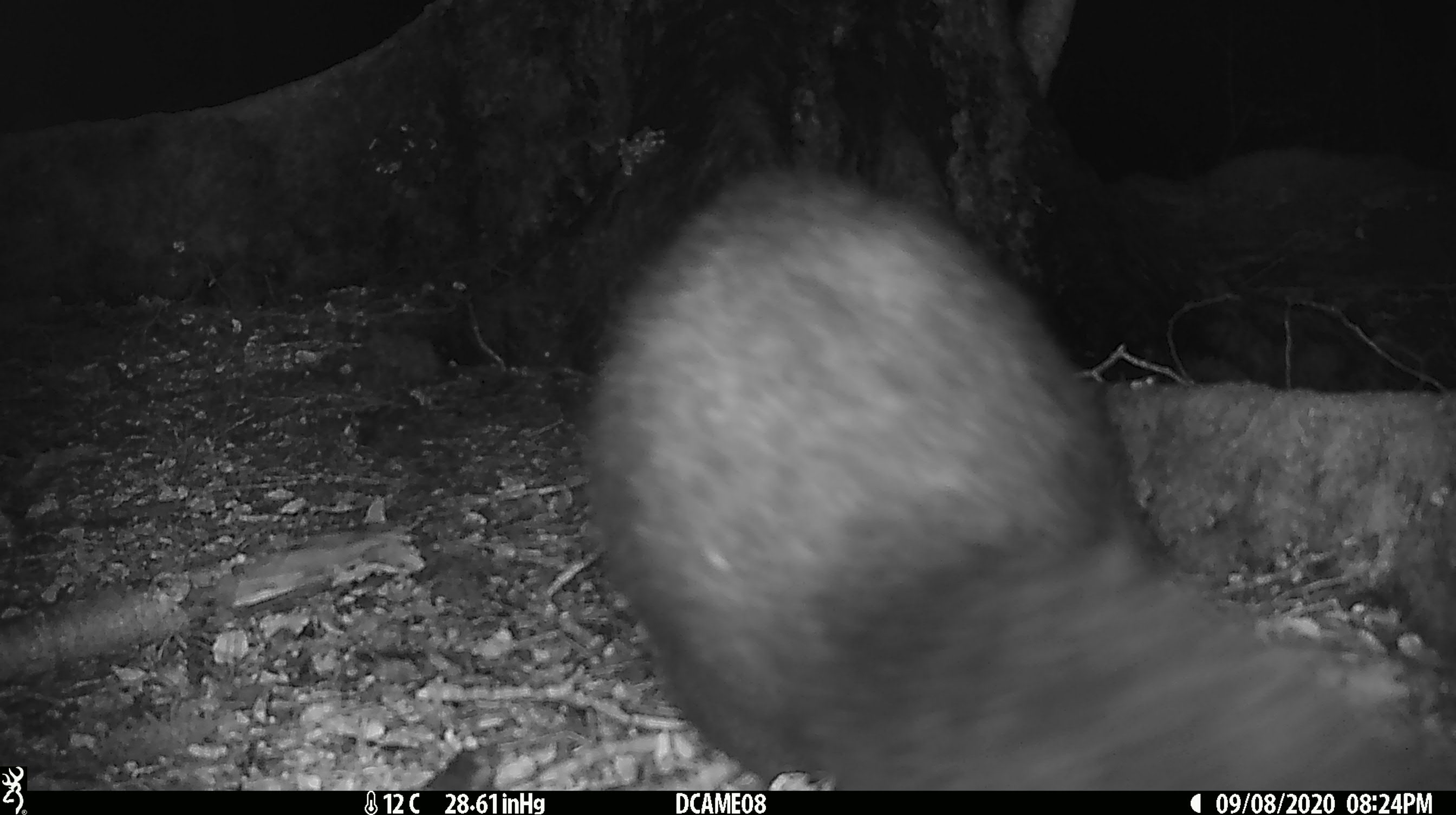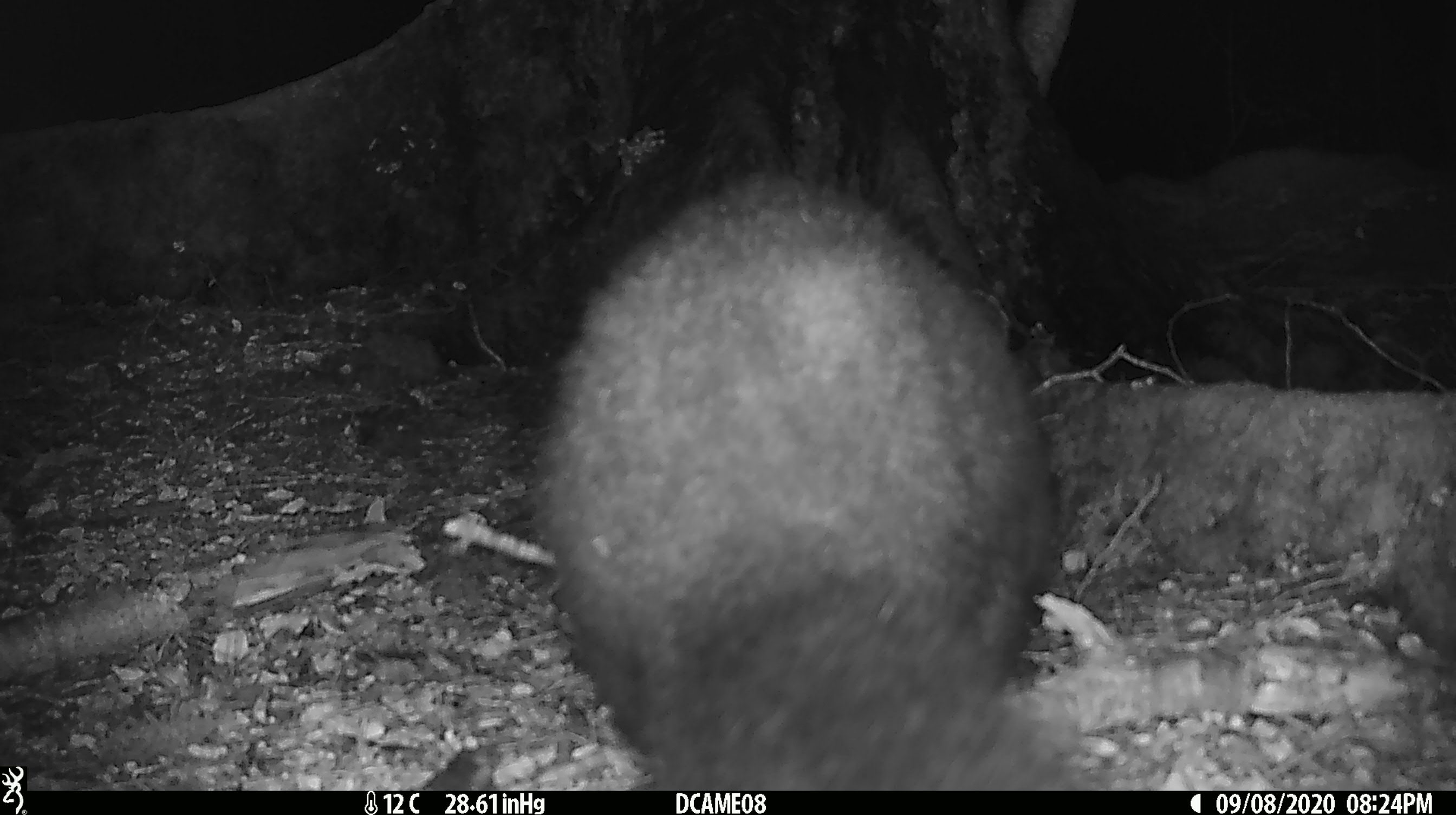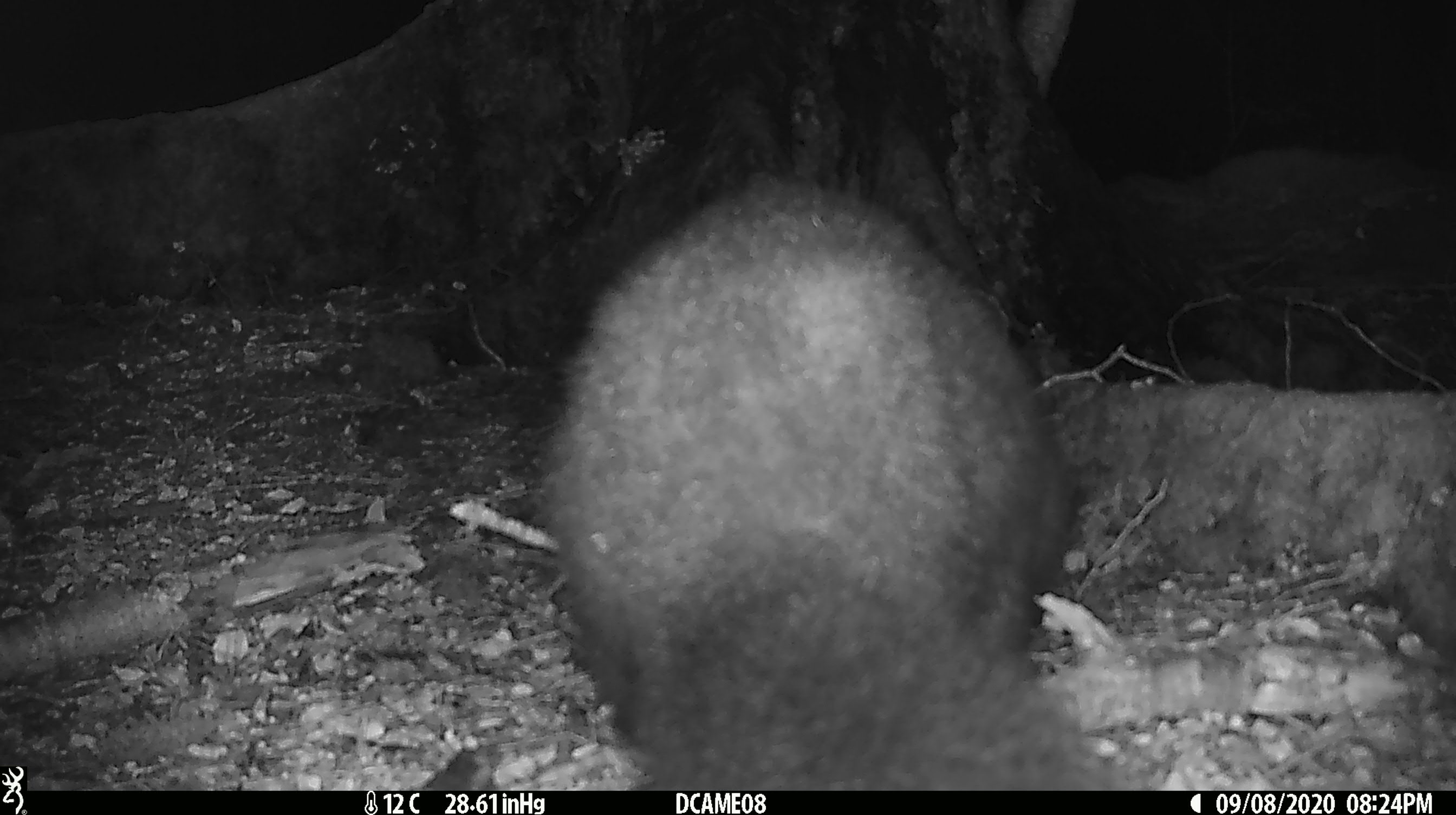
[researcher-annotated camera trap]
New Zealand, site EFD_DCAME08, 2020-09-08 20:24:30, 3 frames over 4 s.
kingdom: Animalia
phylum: Chordata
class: Mammalia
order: Diprotodontia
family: Phalangeridae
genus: Trichosurus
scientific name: Trichosurus vulpecula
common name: common brushtail possum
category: possum